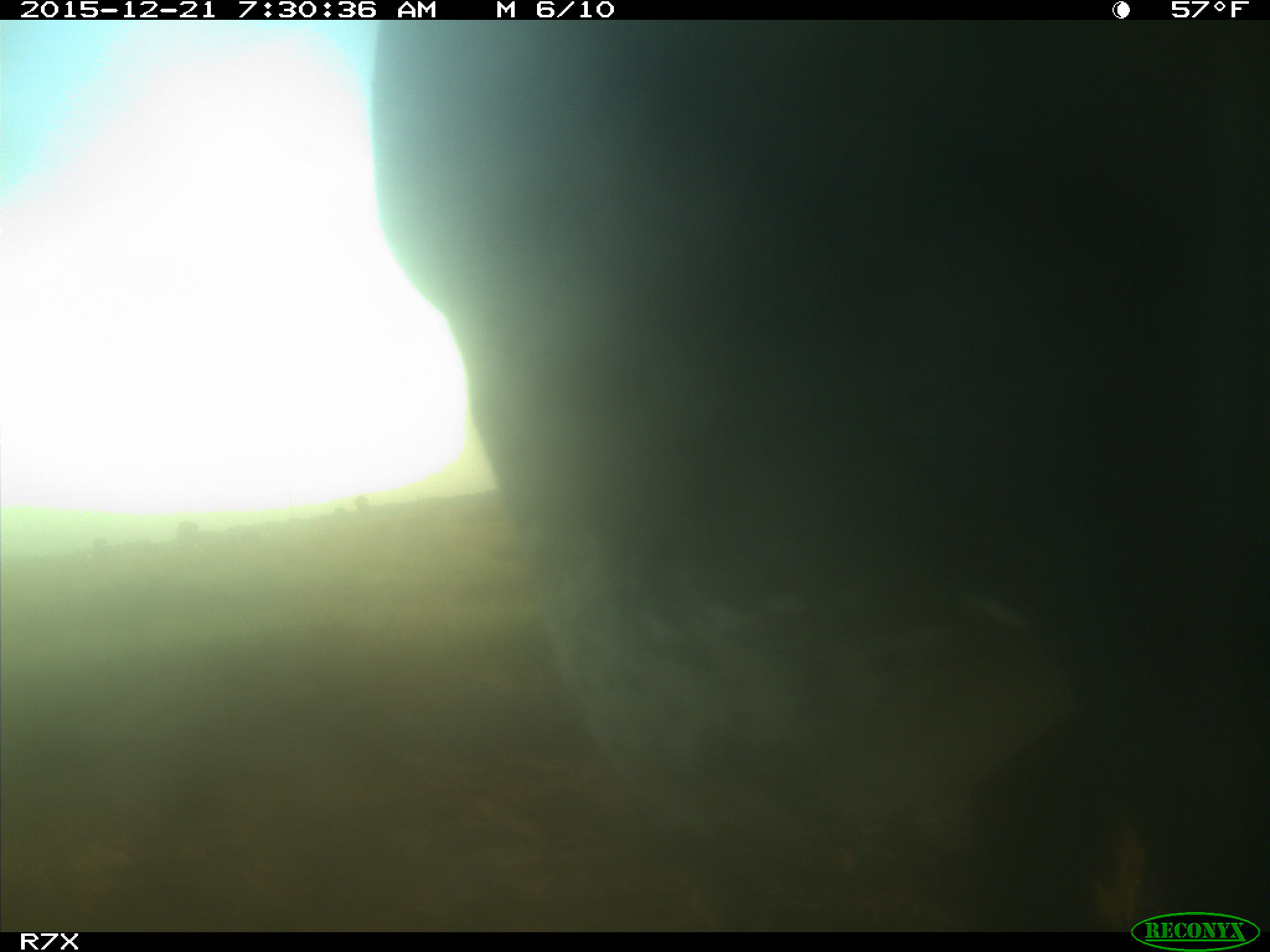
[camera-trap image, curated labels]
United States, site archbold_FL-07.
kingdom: Animalia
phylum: Chordata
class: Mammalia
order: Artiodactyla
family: Bovidae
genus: Bos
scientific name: Bos taurus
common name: domestic cow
Bos taurus (domestic cow).